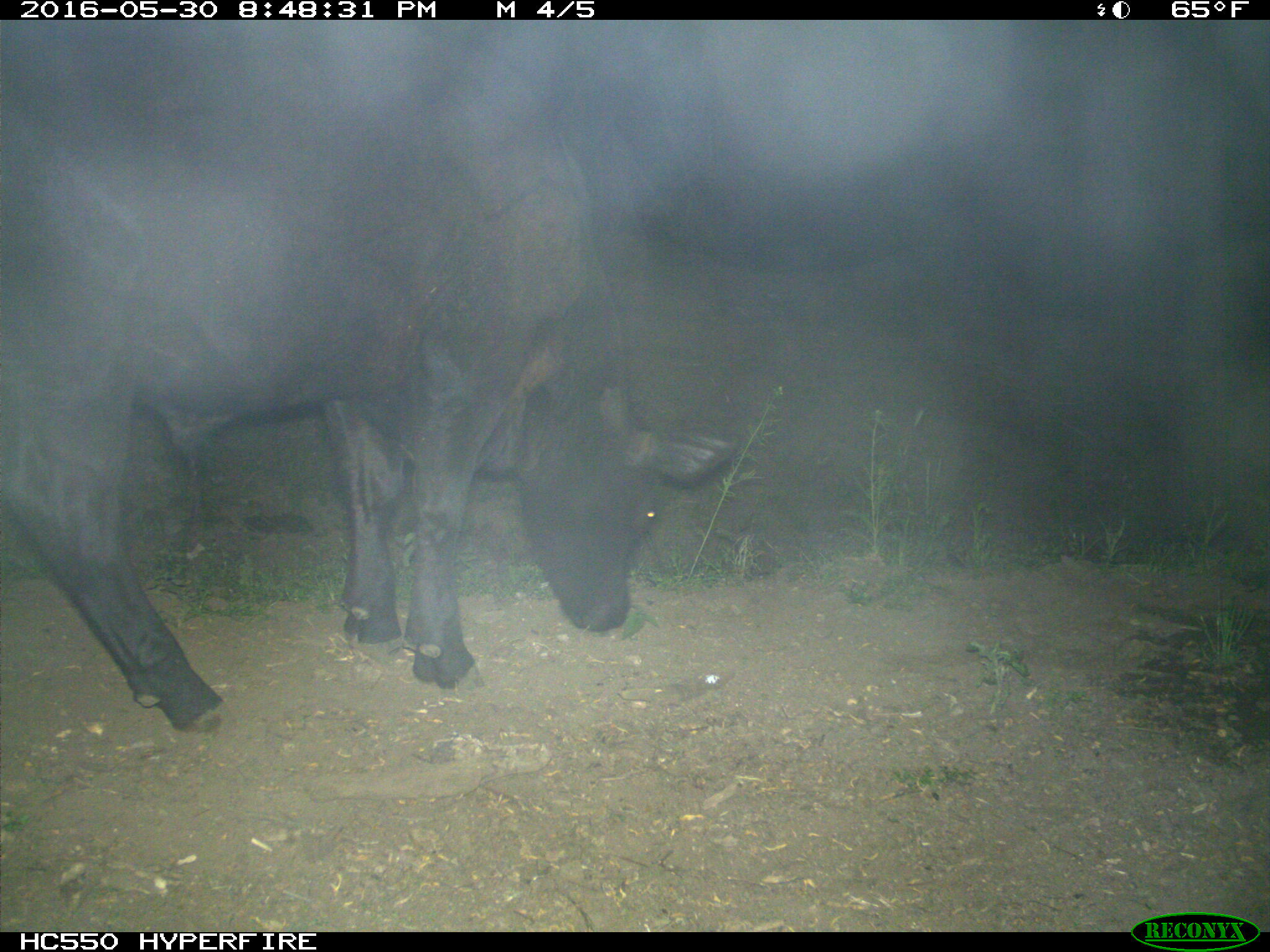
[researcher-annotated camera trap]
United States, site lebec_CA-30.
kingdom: Animalia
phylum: Chordata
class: Mammalia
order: Artiodactyla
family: Bovidae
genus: Bos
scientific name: Bos taurus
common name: domestic cow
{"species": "Bos taurus (domestic cow)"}